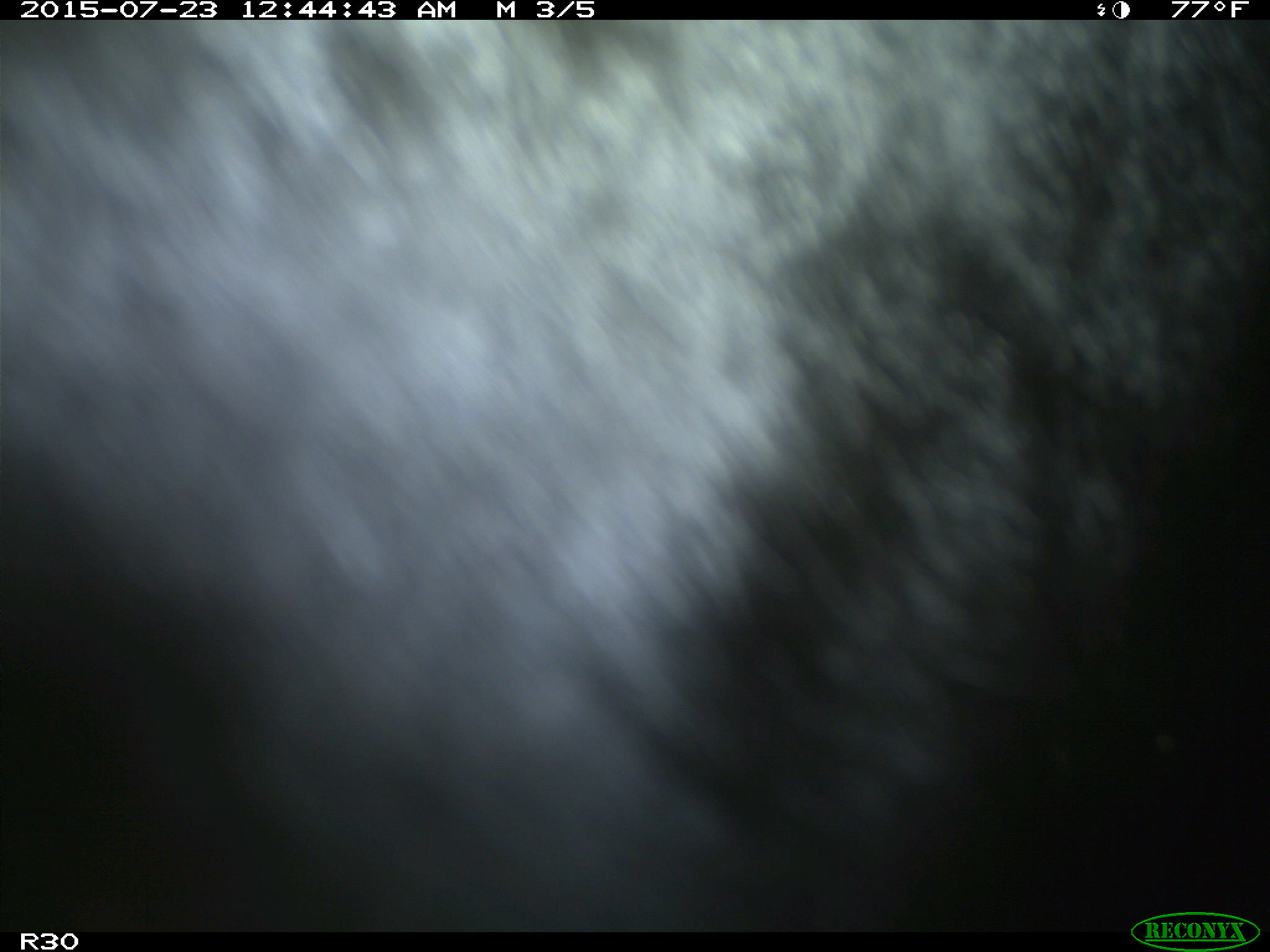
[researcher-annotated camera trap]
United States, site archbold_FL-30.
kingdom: Animalia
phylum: Chordata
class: Mammalia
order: Artiodactyla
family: Bovidae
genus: Bos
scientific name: Bos taurus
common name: domestic cow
Bos taurus (domestic cow).